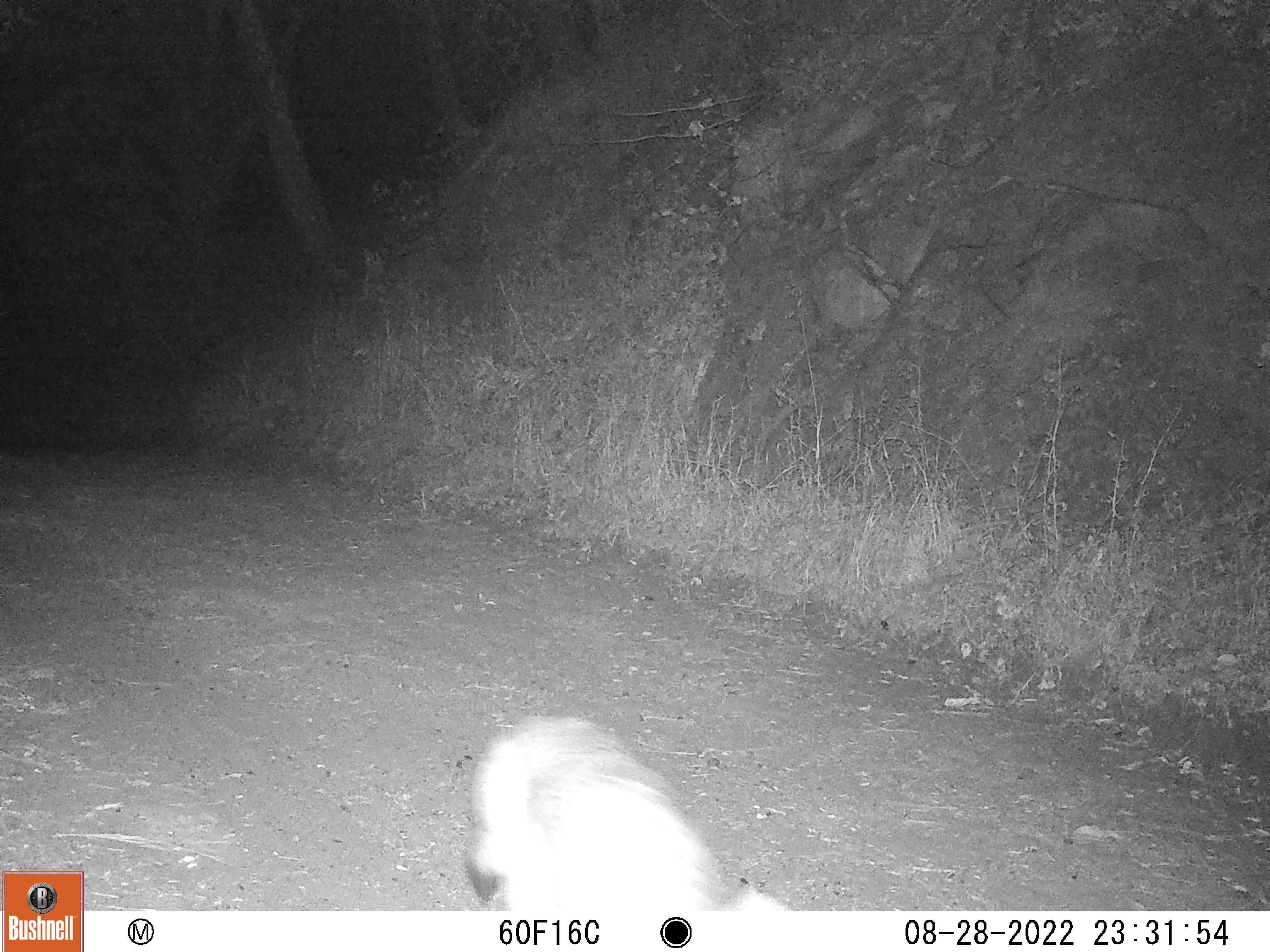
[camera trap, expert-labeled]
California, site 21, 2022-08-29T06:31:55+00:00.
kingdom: Animalia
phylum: Chordata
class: Mammalia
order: Carnivora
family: Canidae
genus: Canis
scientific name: Canis latrans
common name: coyote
Coyote (Canis latrans).